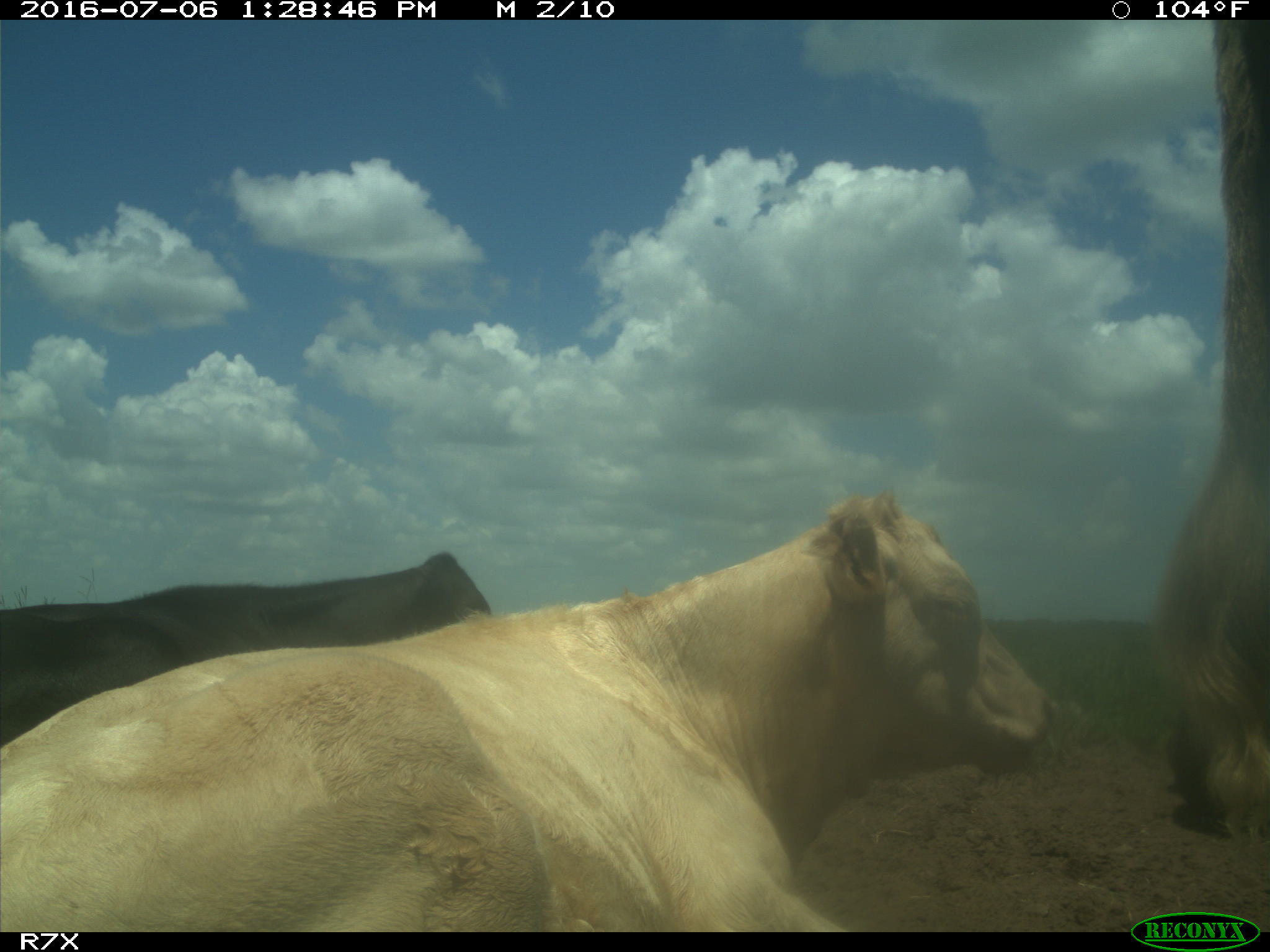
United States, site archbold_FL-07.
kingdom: Animalia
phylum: Chordata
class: Mammalia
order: Artiodactyla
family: Bovidae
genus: Bos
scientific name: Bos taurus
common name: domestic cow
Bos taurus (domestic cow).